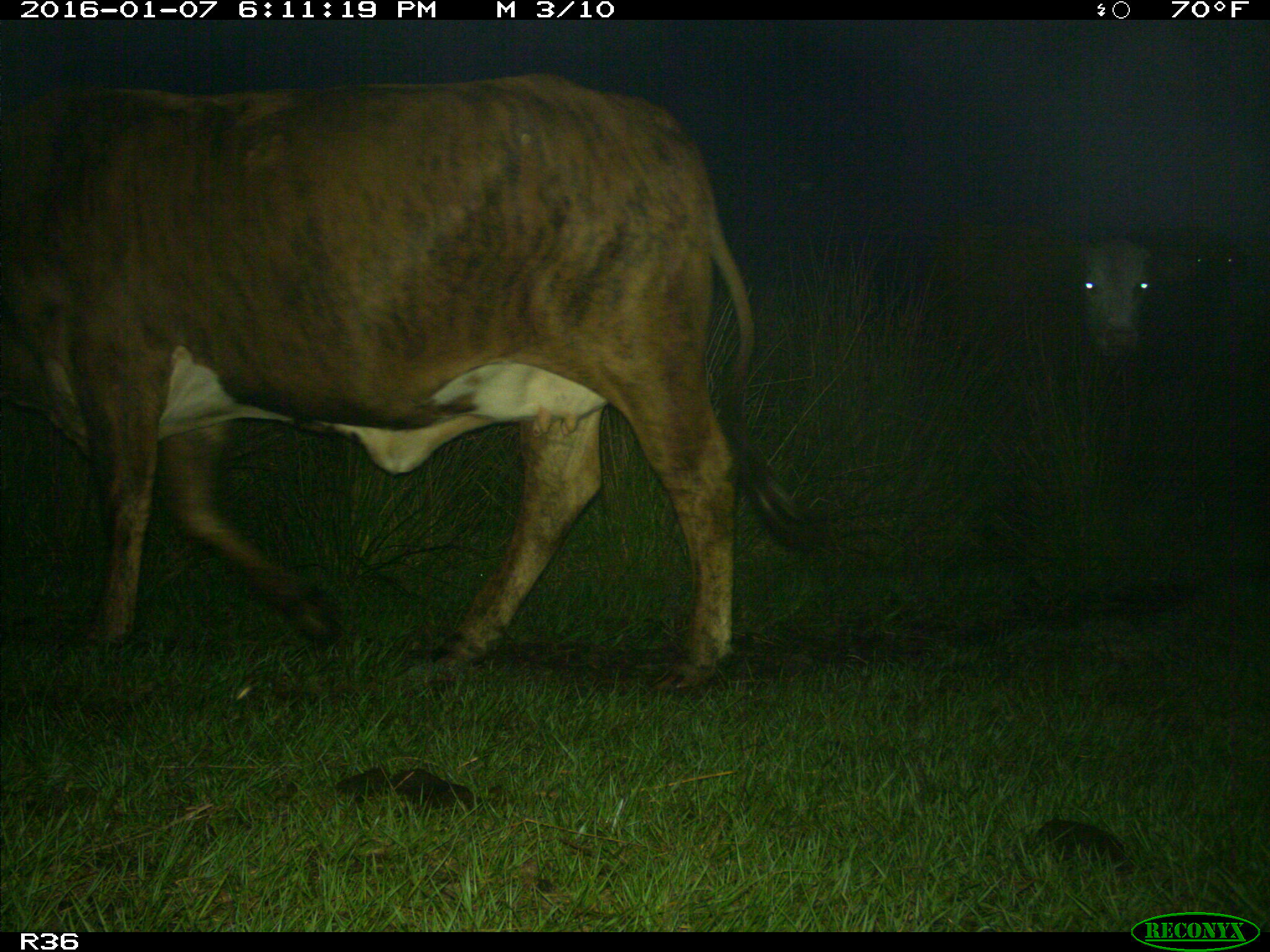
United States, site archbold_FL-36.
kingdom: Animalia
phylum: Chordata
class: Mammalia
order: Artiodactyla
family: Bovidae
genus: Bos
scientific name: Bos taurus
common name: domestic cow